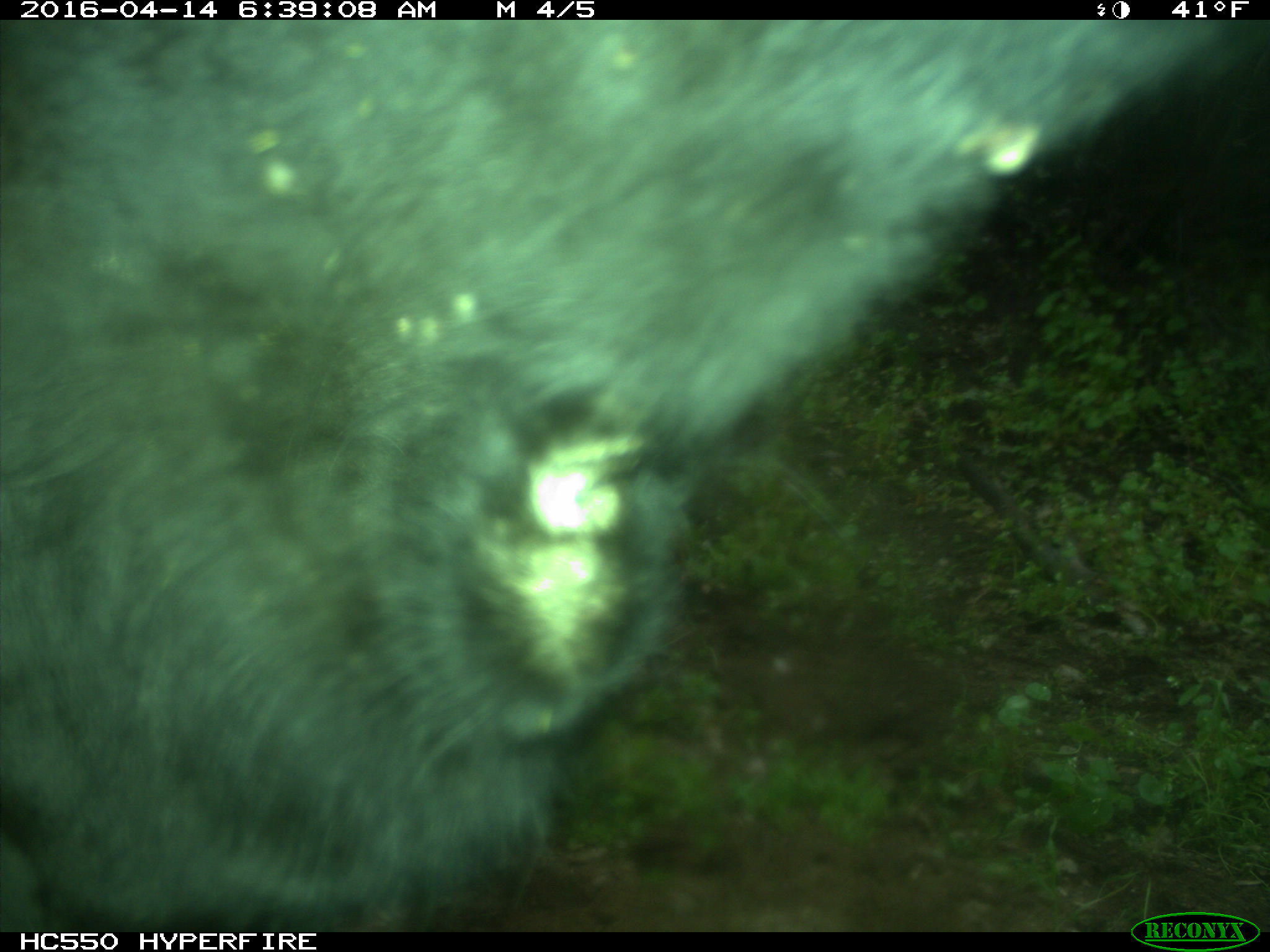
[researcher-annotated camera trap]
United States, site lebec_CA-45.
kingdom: Animalia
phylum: Chordata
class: Mammalia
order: Artiodactyla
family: Bovidae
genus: Bos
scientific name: Bos taurus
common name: domestic cow